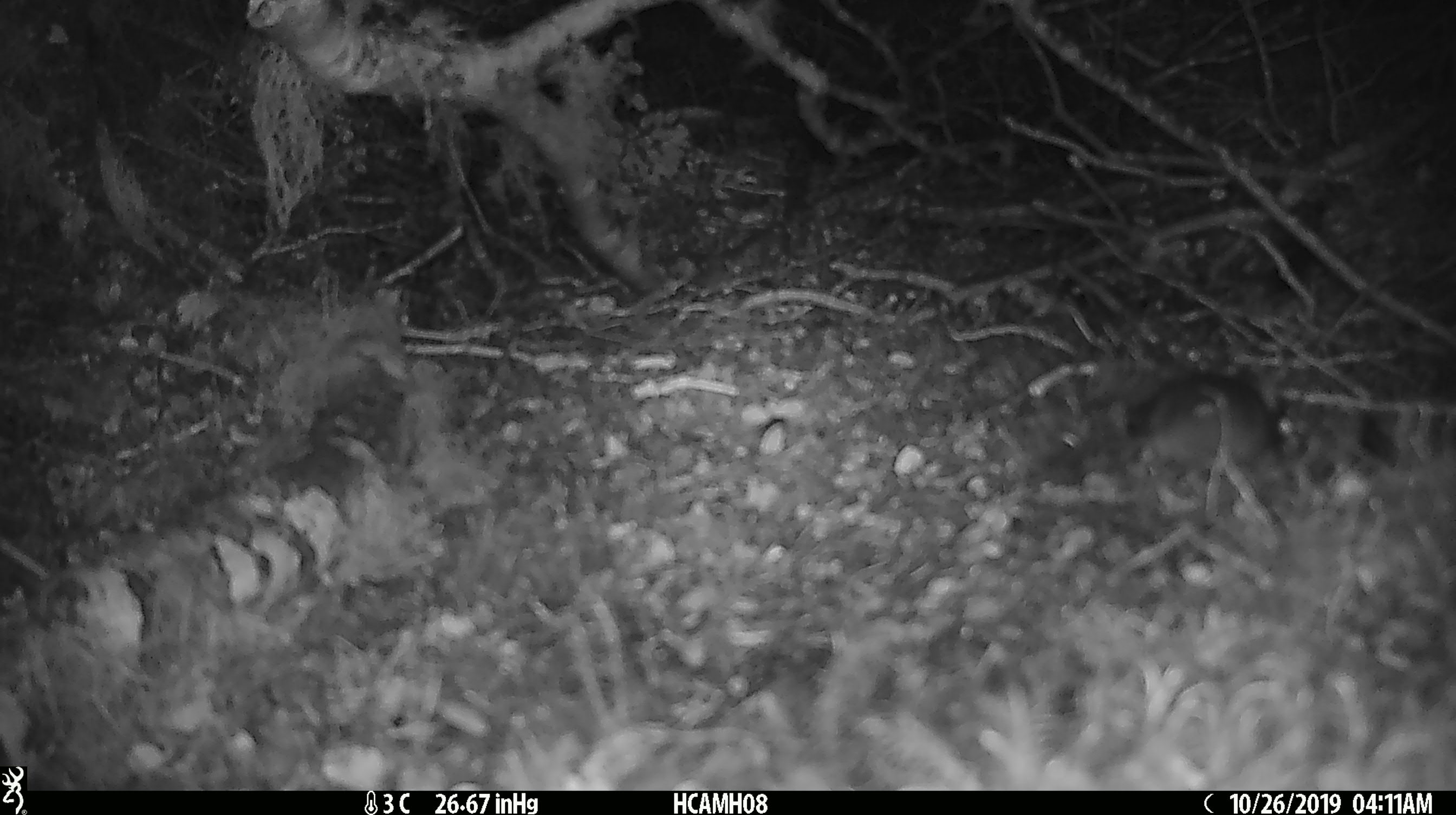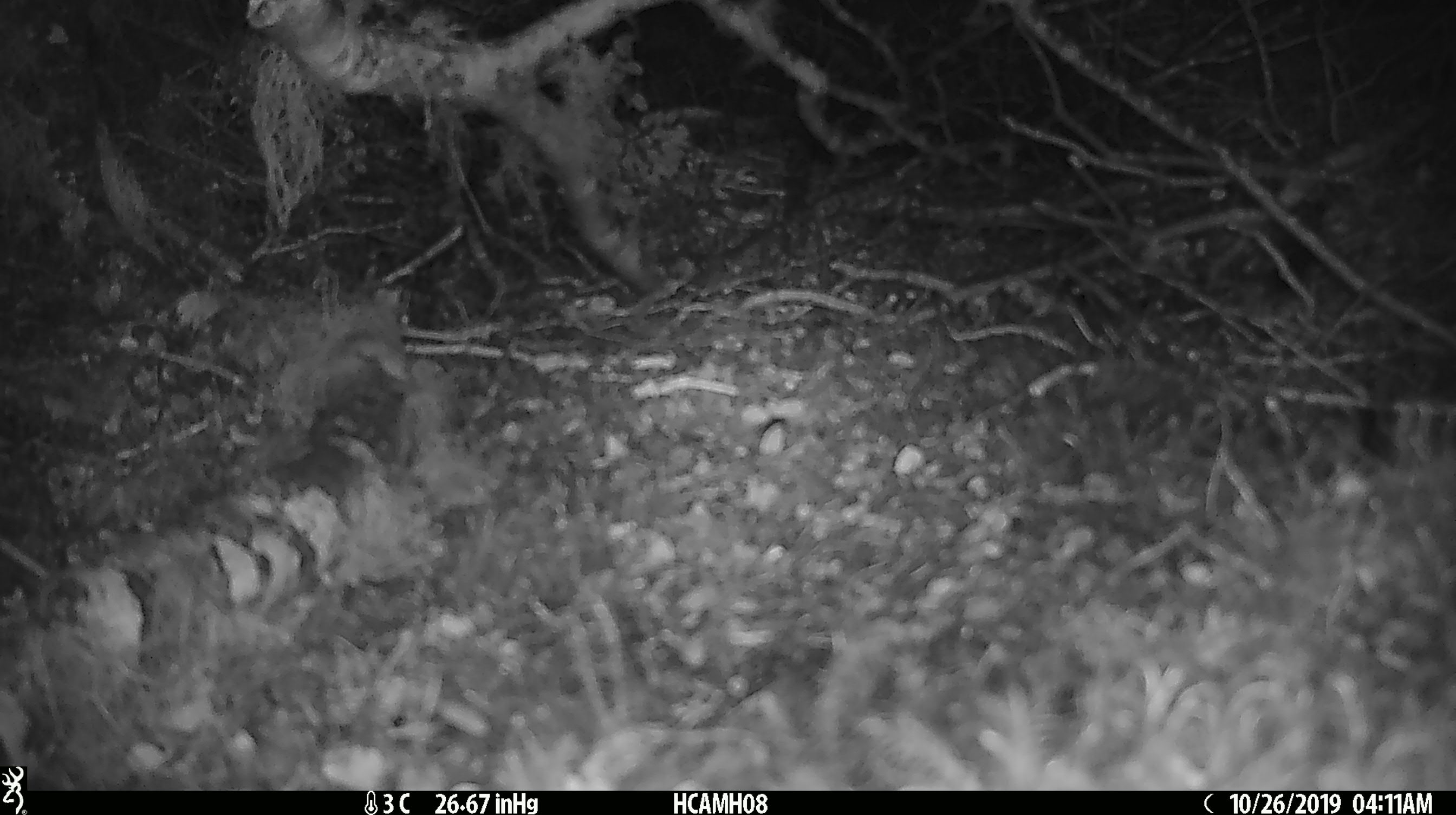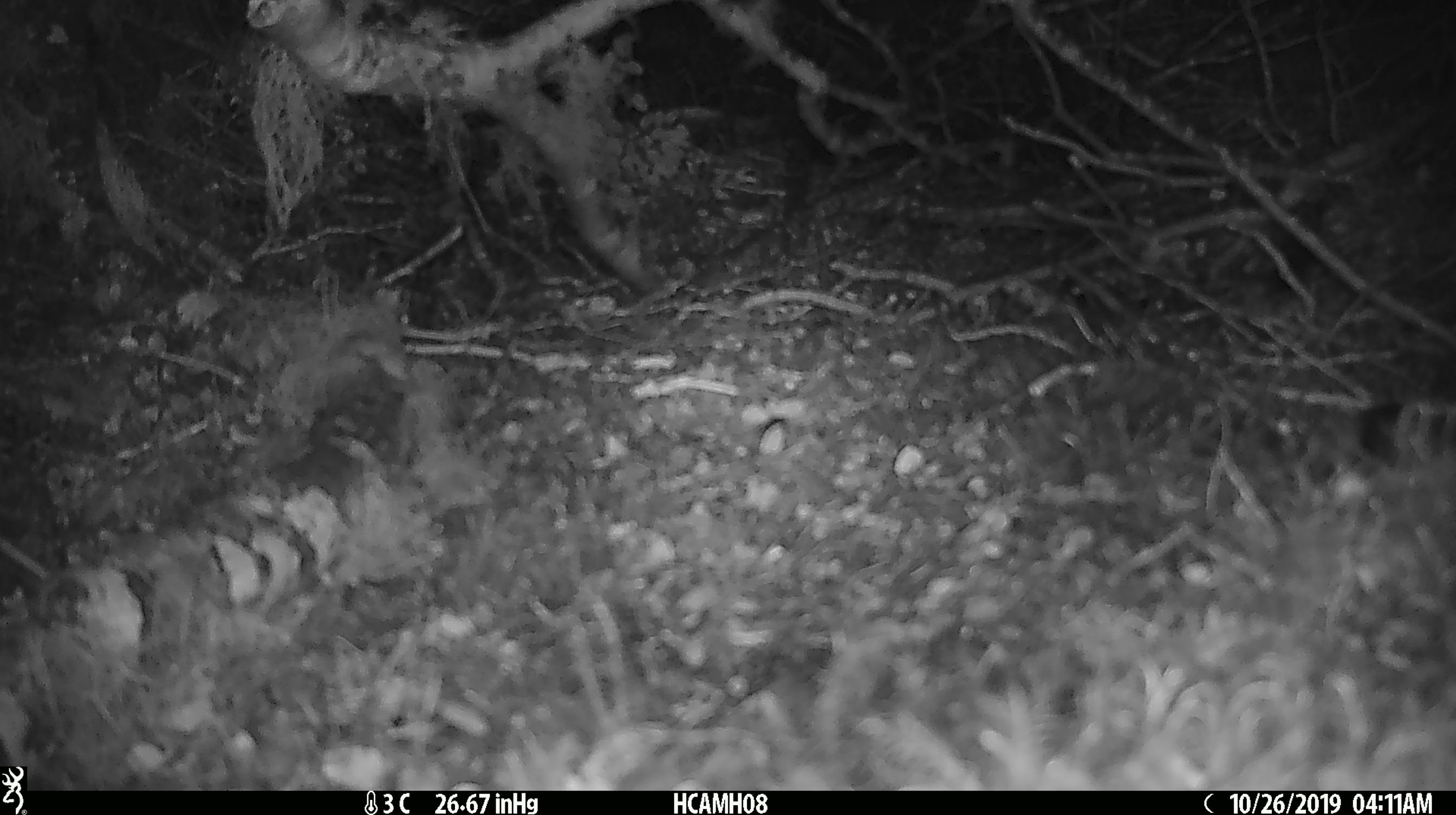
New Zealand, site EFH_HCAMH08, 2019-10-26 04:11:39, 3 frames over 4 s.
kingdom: Animalia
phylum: Chordata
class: Mammalia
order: Rodentia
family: Muridae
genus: Mus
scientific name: Mus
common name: mouse